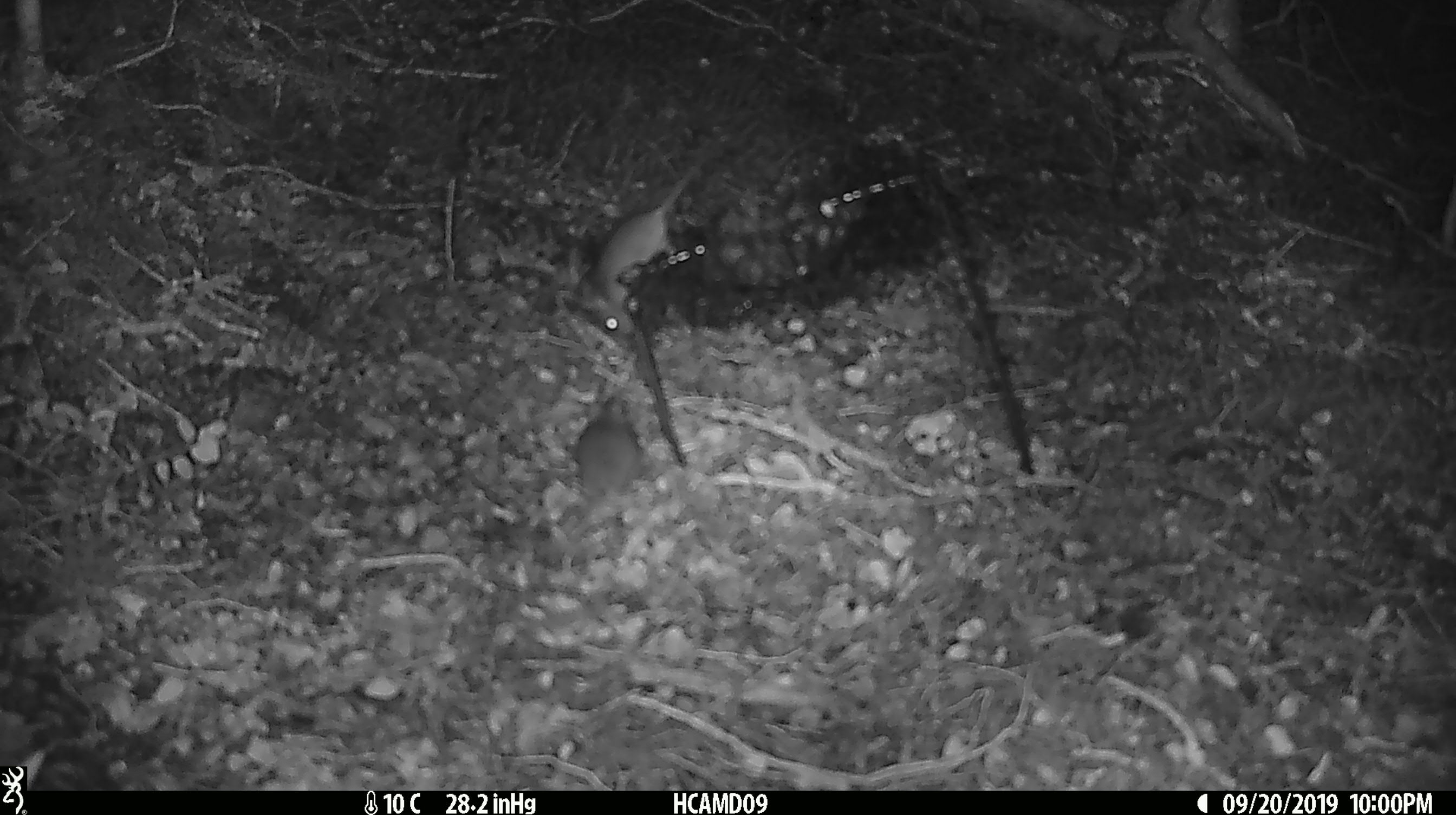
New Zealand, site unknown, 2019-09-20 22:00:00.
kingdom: Animalia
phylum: Chordata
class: Mammalia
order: Rodentia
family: Muridae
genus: Mus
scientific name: Mus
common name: mouse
Mouse (Mus).